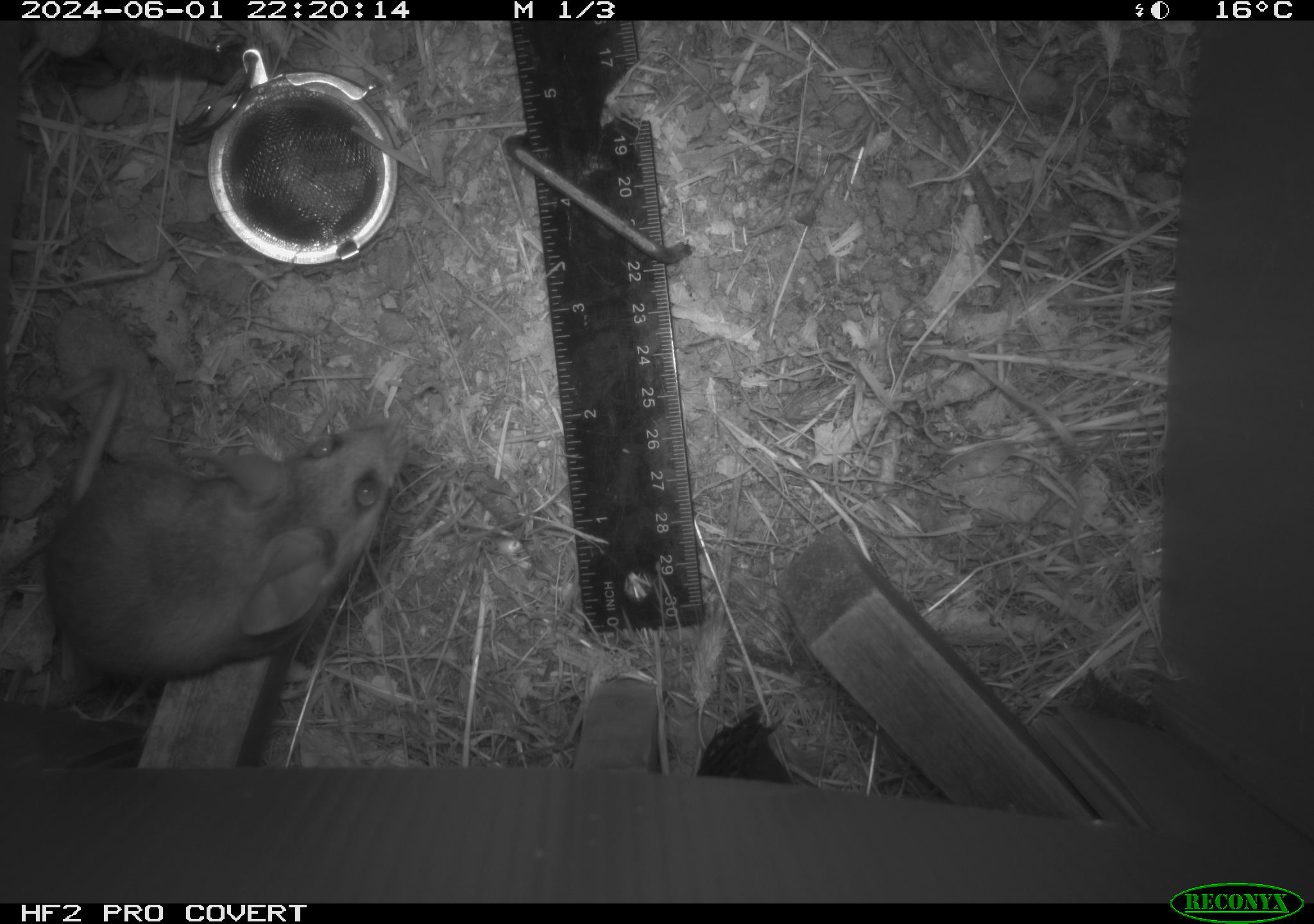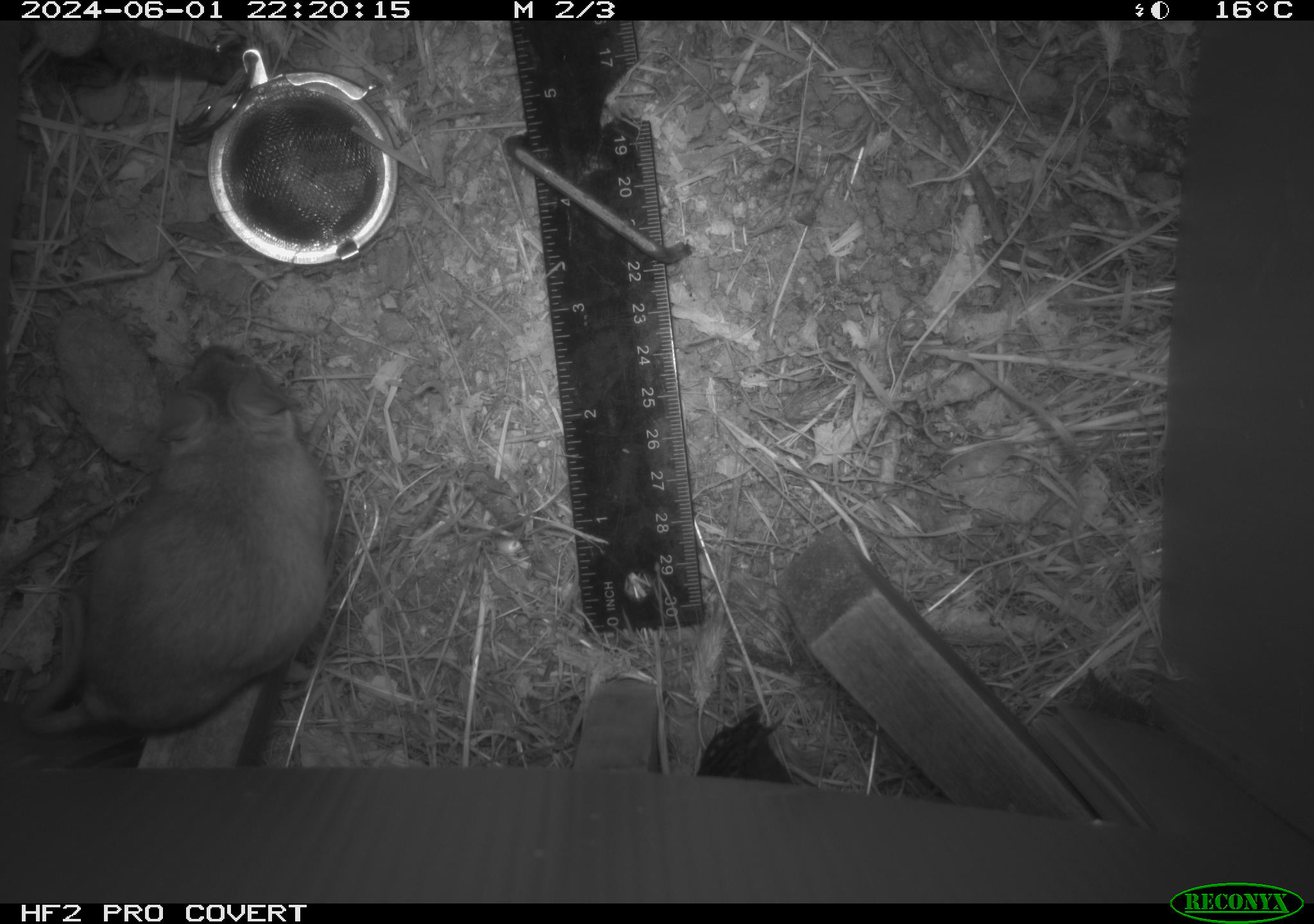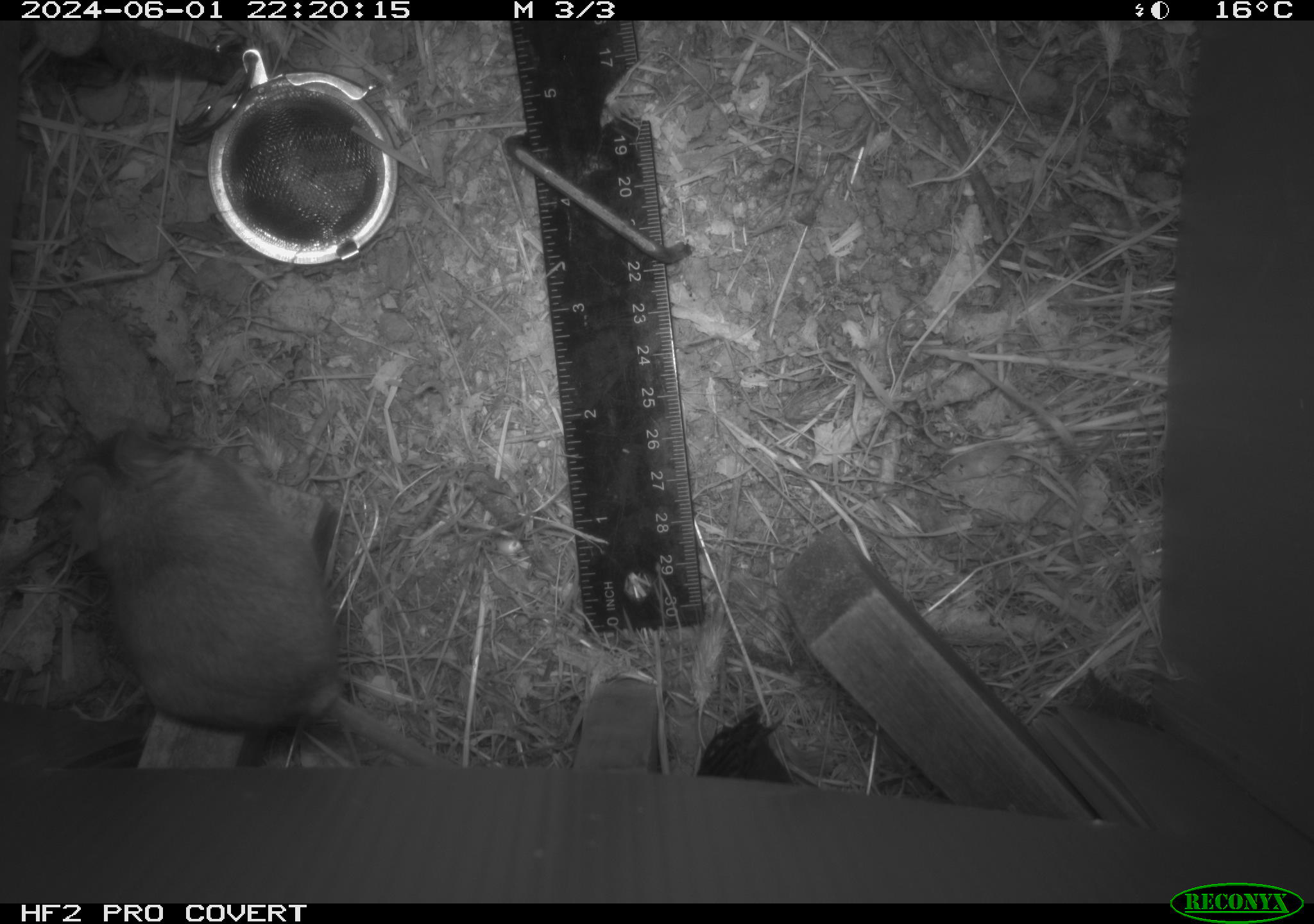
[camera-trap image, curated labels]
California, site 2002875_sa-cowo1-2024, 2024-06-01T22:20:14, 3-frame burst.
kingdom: Animalia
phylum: Chordata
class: Mammalia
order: Rodentia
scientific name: Rodentia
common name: rodent